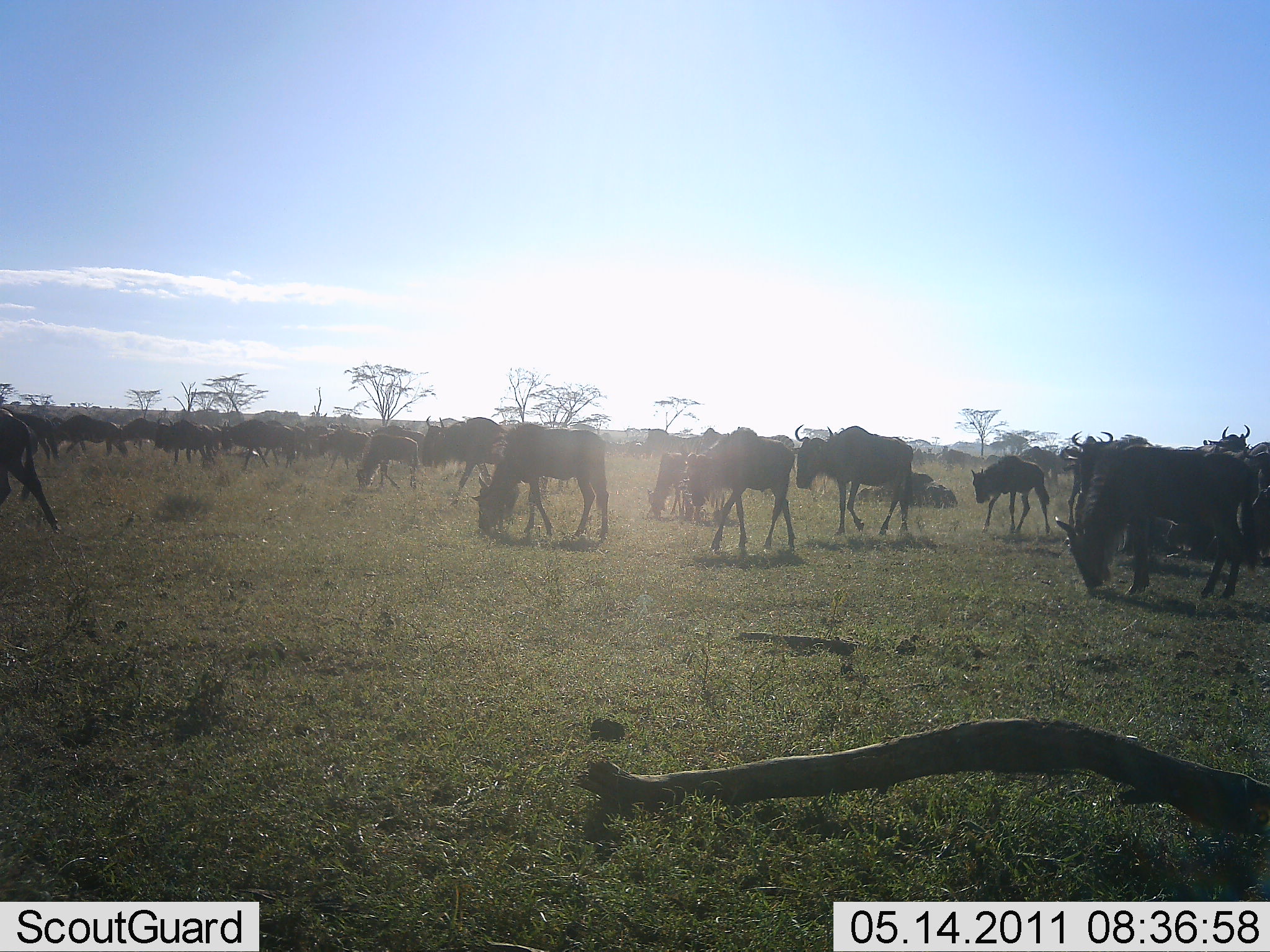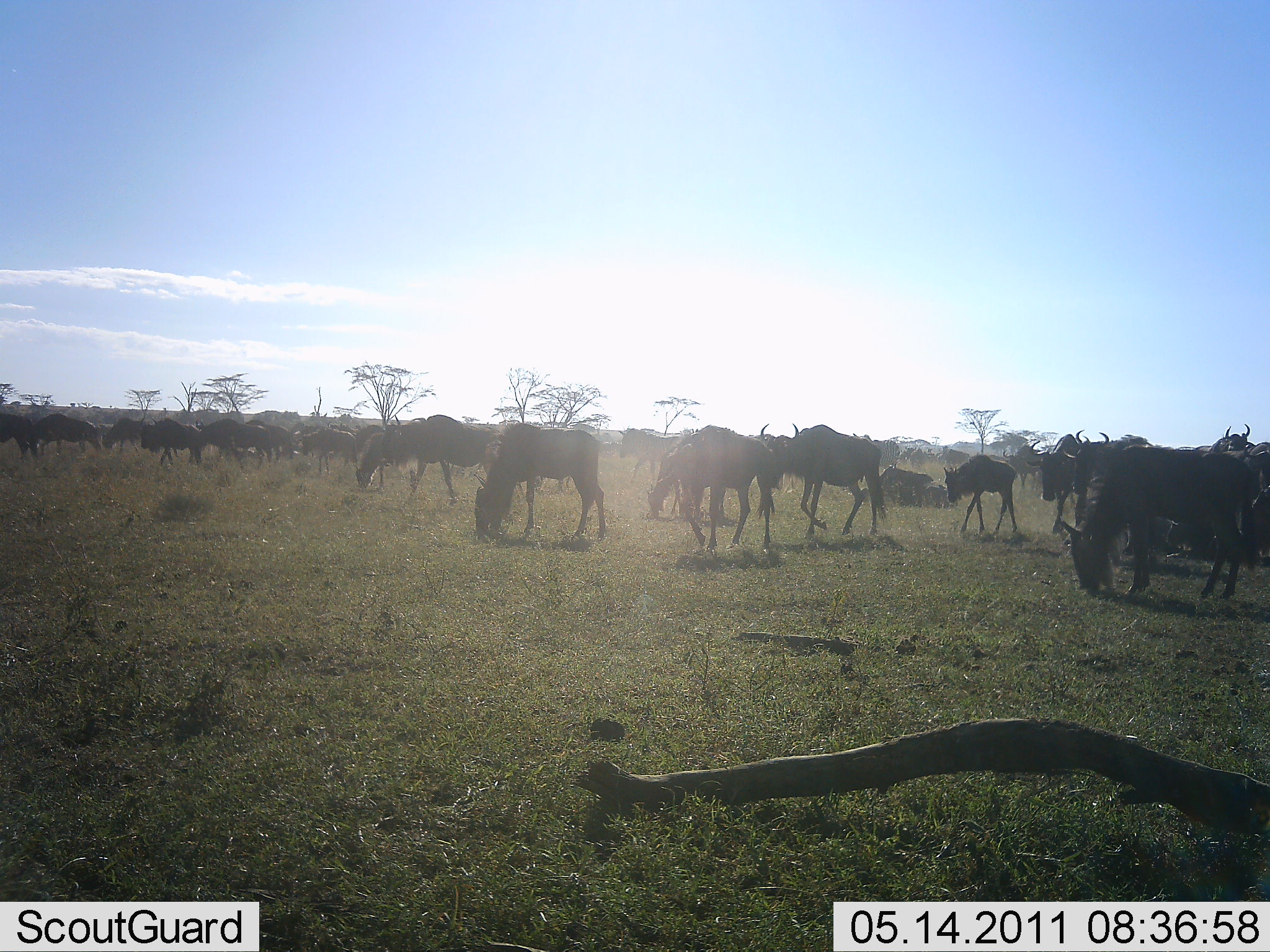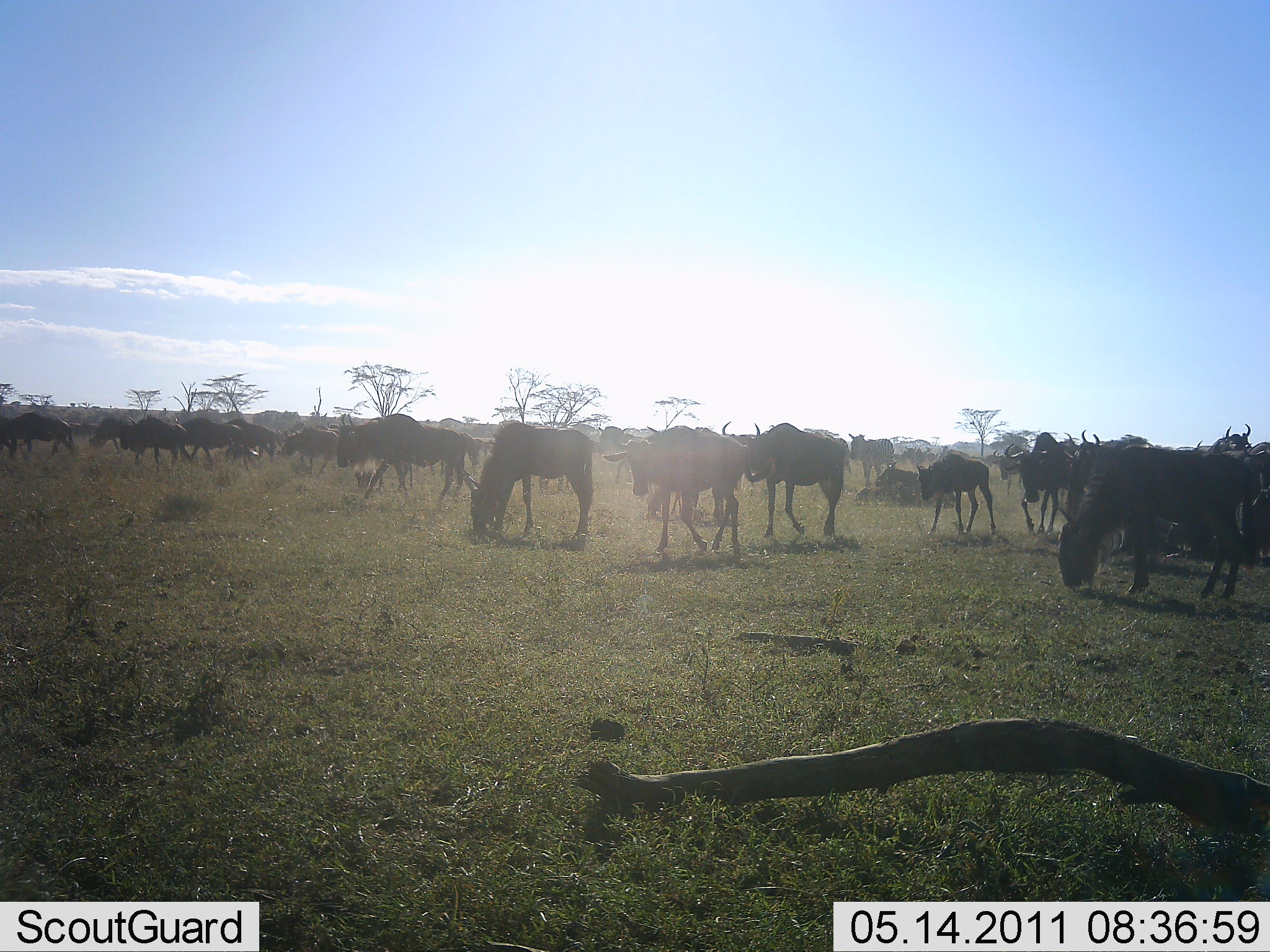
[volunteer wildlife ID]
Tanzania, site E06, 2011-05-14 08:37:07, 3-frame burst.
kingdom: Animalia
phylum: Chordata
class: Mammalia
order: Artiodactyla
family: Bovidae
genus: Connochaetes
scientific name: Connochaetes taurinus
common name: blue wildebeest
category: wildebeest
Wildebeest (blue wildebeest) (Connochaetes taurinus), count 11-50. Behavior (volunteer vote fractions): standing 31%, resting 8%, moving 85%, interacting 0%. Young present (vote fraction): 54%. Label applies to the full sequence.